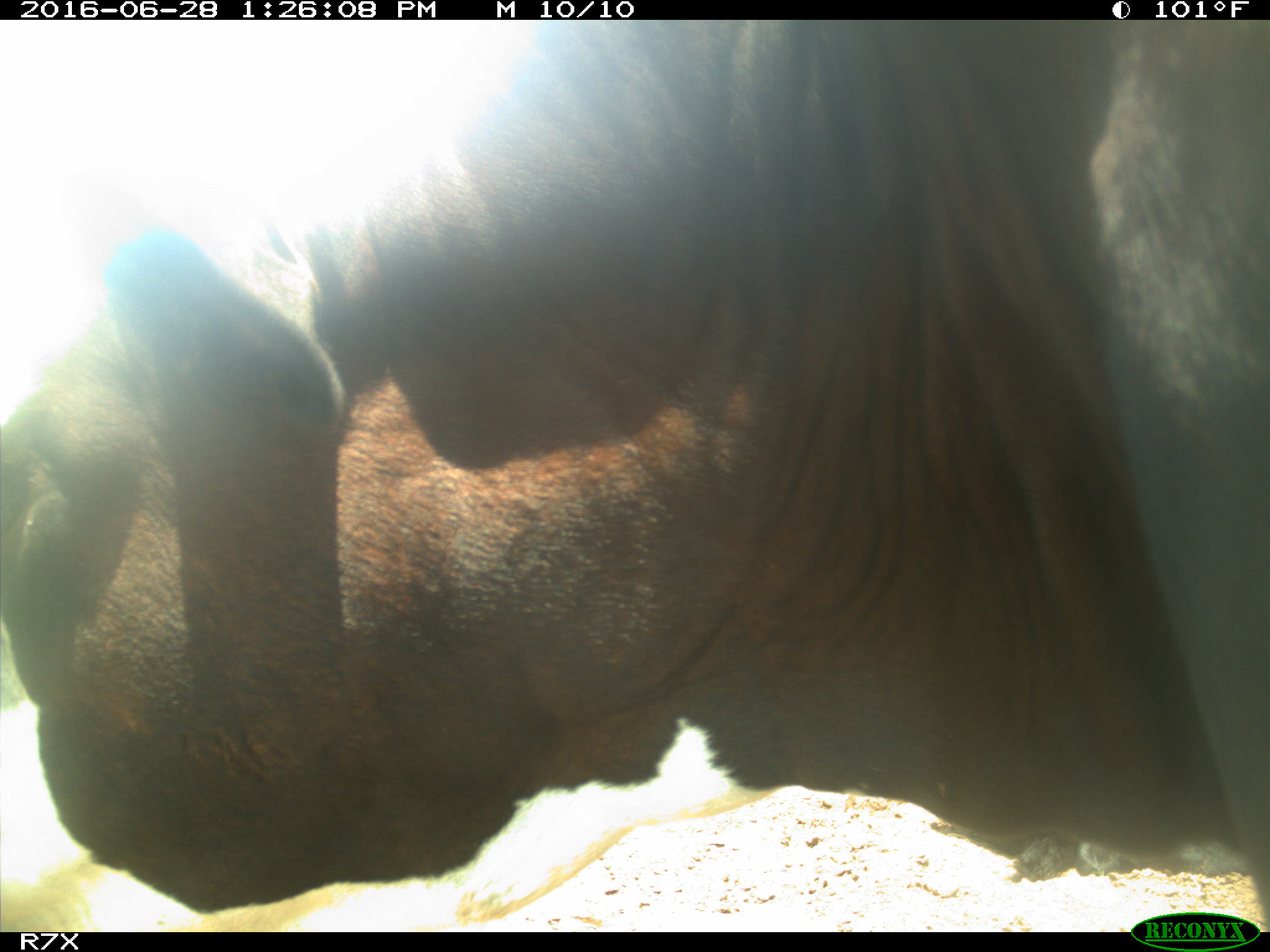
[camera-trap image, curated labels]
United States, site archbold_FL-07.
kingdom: Animalia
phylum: Chordata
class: Mammalia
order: Artiodactyla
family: Bovidae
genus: Bos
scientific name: Bos taurus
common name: domestic cow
Bos taurus (domestic cow).